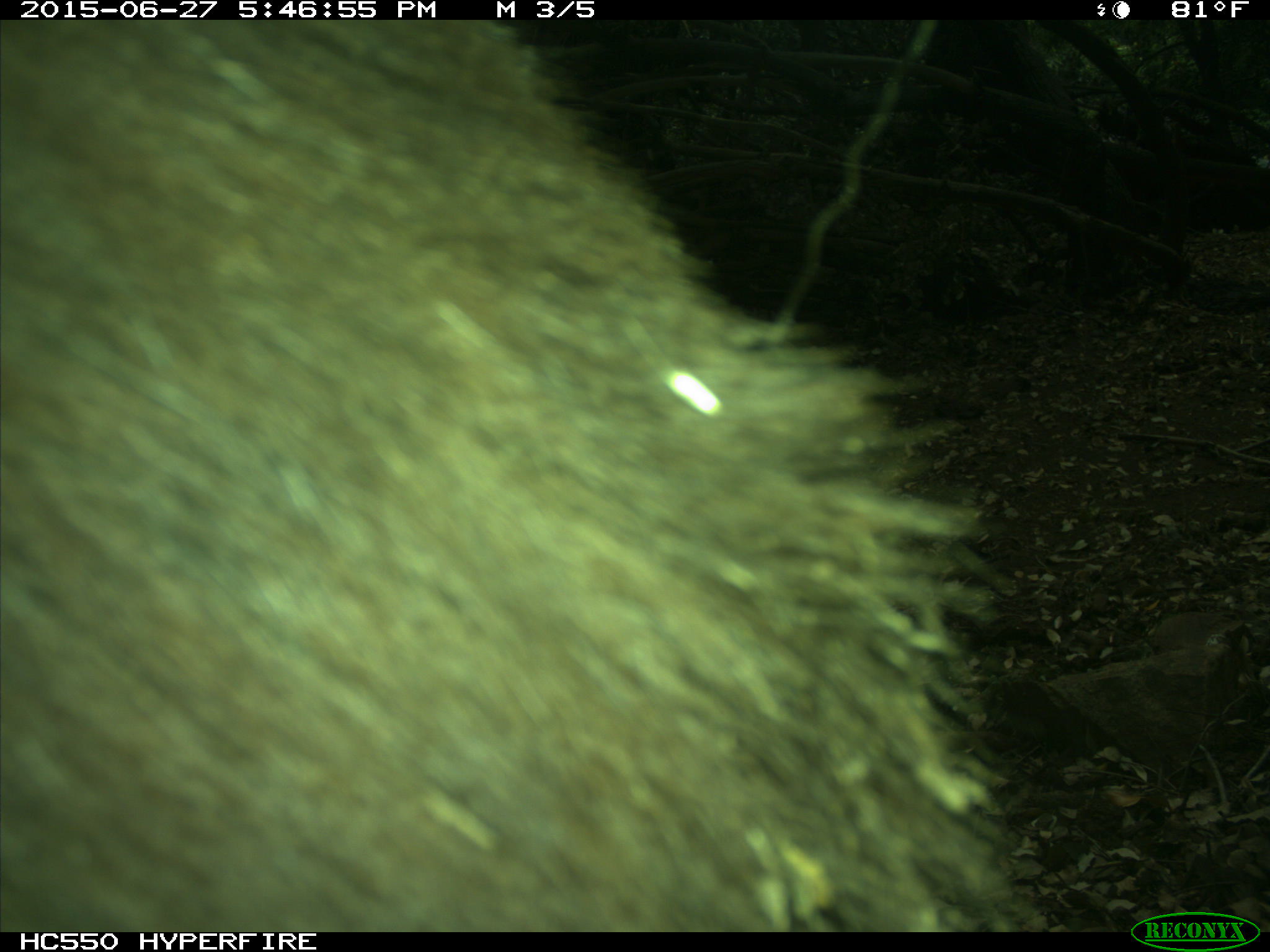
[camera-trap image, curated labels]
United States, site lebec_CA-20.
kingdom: Animalia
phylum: Chordata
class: Mammalia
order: Carnivora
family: Ursidae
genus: Ursus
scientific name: Ursus americanus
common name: american black bear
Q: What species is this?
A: Ursus americanus (american black bear).